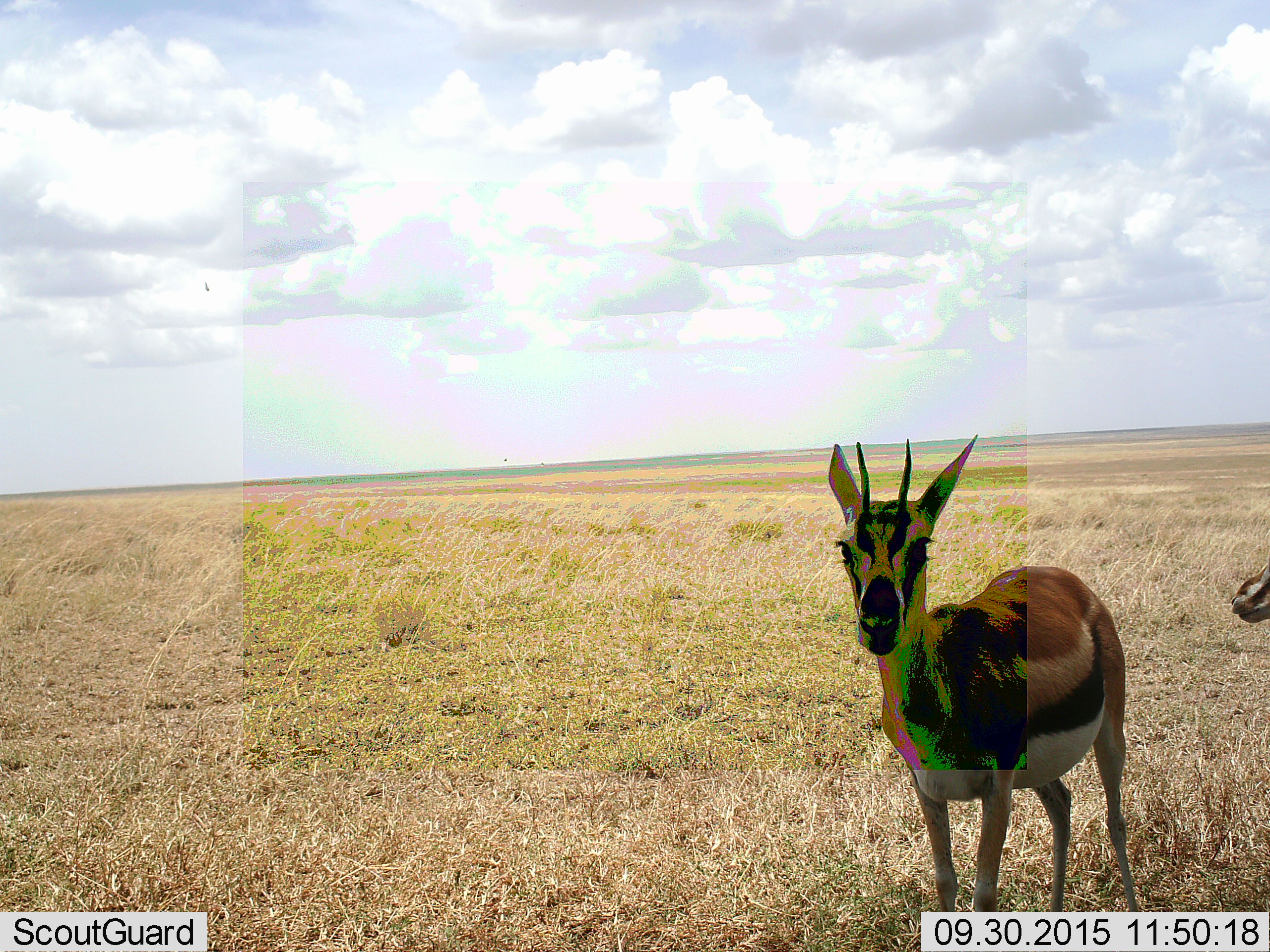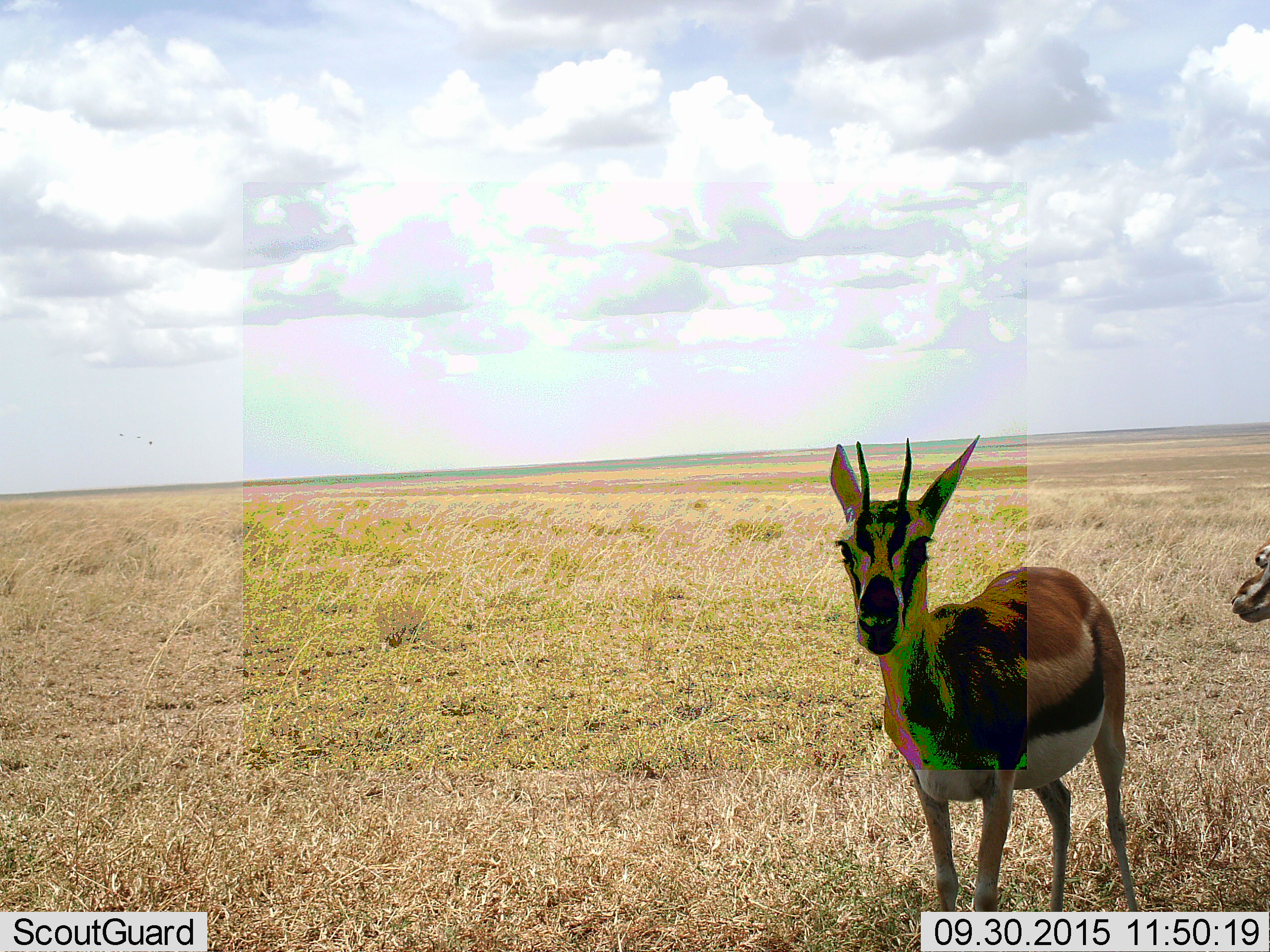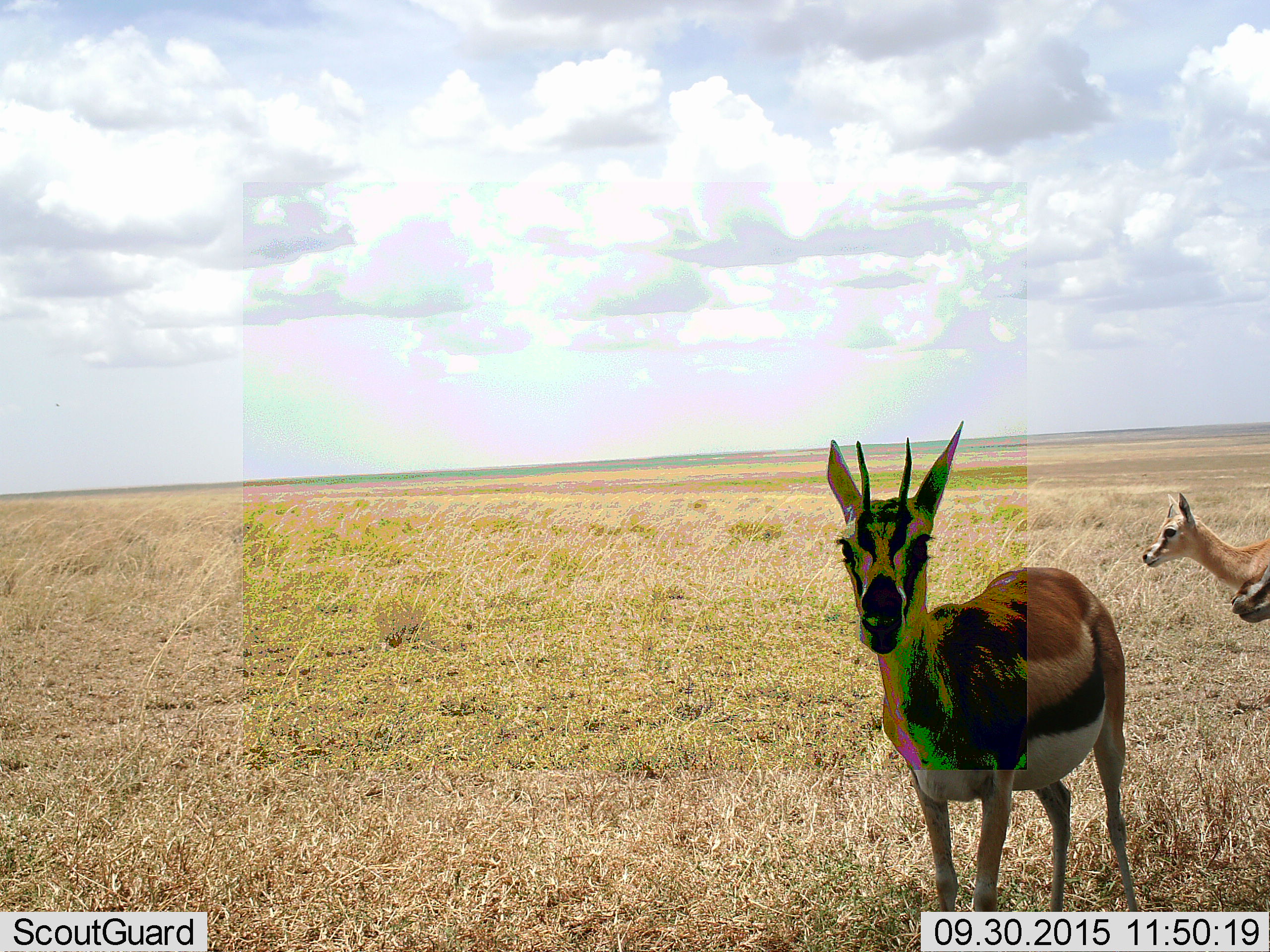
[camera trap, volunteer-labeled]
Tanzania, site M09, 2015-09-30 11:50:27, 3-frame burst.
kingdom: Animalia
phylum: Chordata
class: Mammalia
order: Artiodactyla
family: Bovidae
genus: Eudorcas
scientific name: Eudorcas thomsonii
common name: thomson's gazelle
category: gazellethomsons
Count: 3.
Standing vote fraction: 100%.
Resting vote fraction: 0%.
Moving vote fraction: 70%.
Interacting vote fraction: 10%.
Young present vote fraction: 0%.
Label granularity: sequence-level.